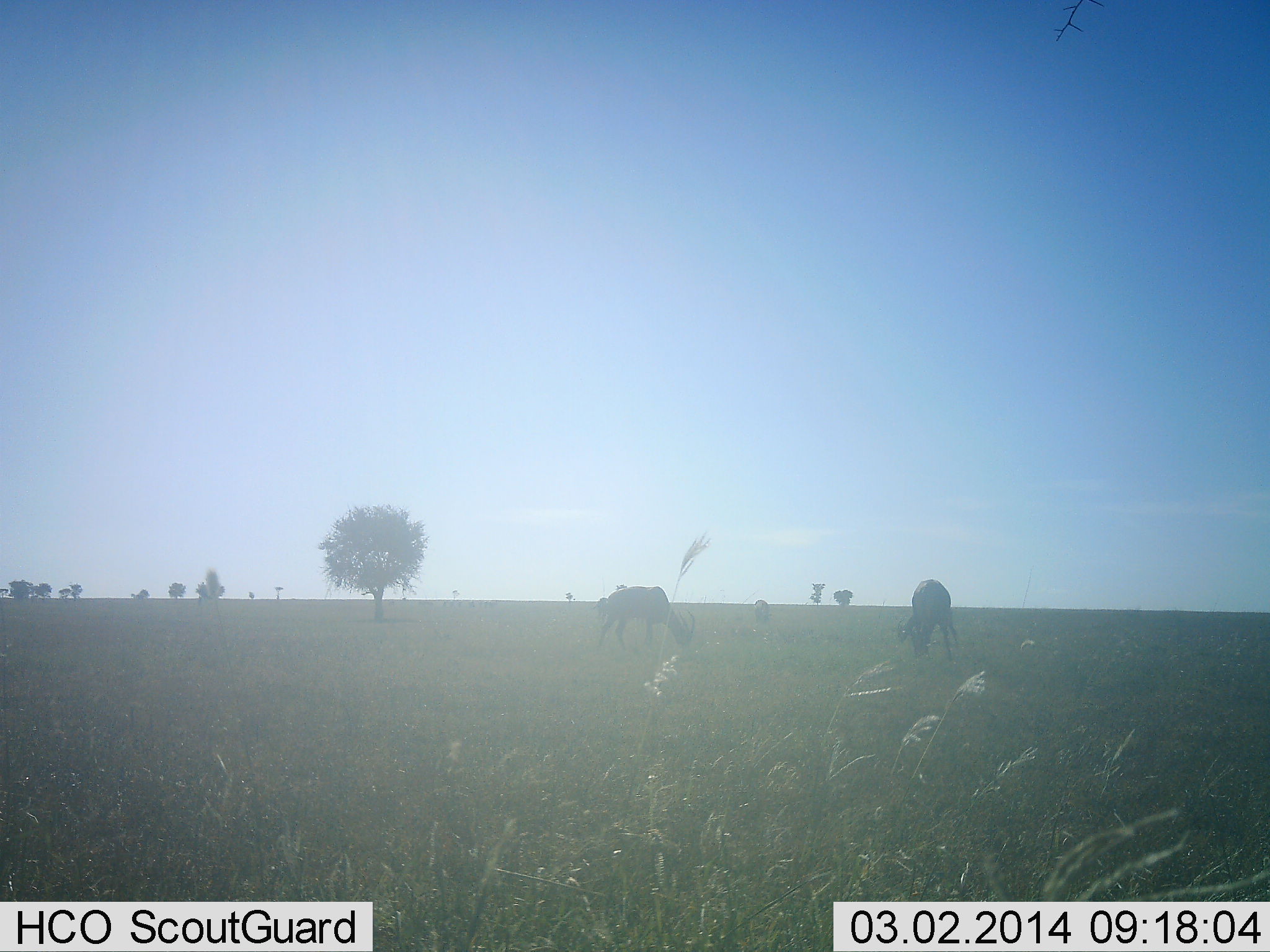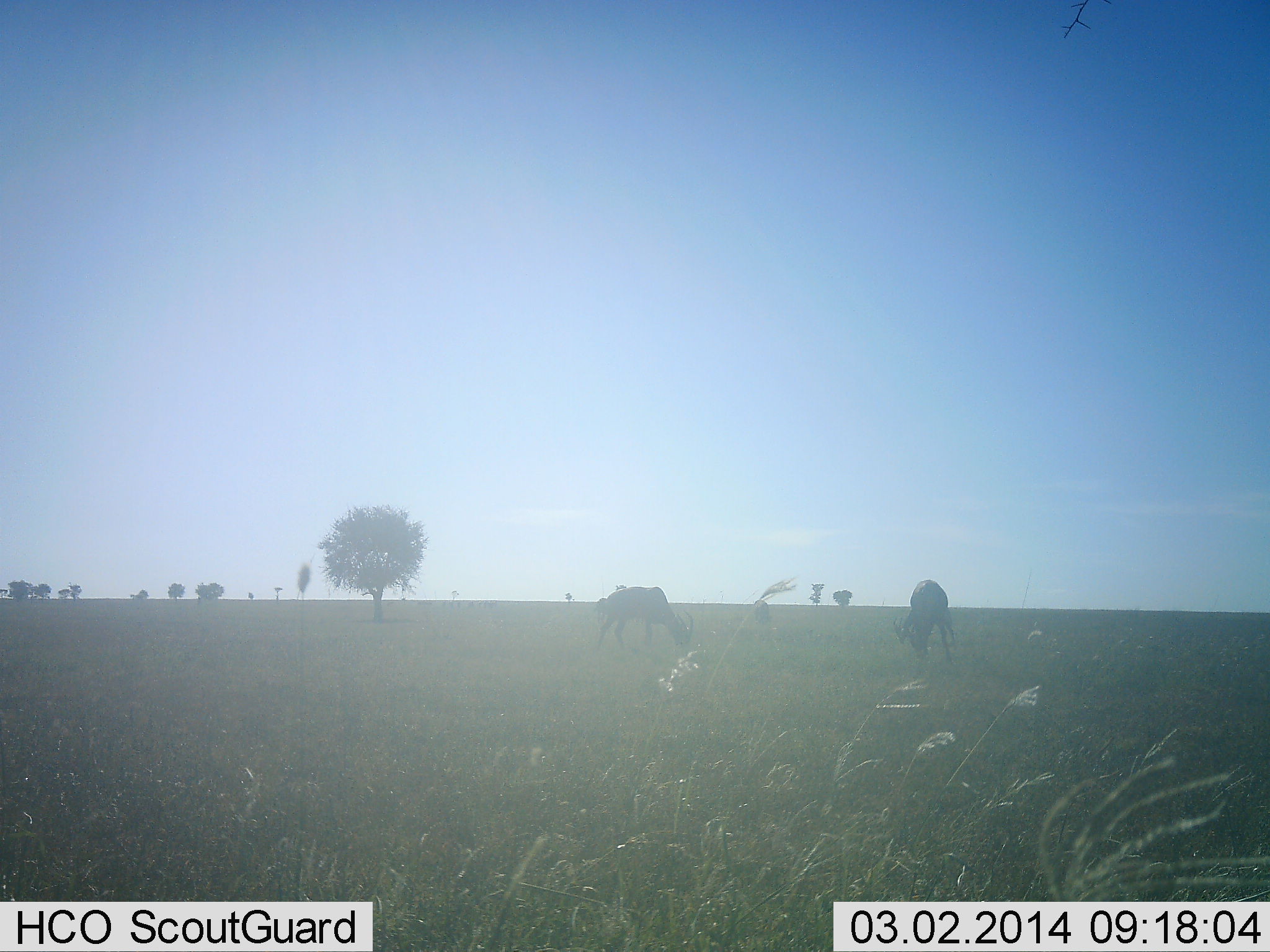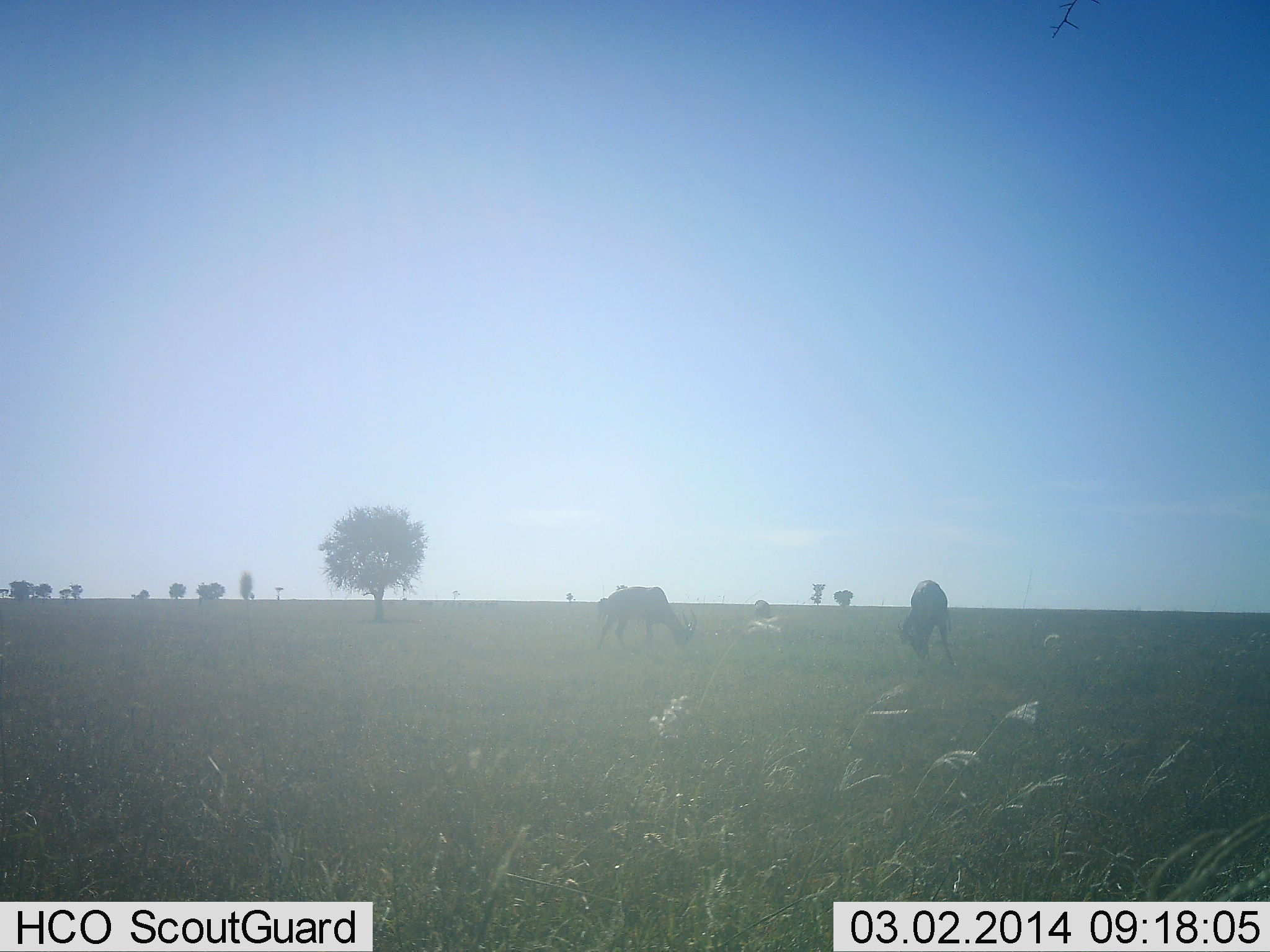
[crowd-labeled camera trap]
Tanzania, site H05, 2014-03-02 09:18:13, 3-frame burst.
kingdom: Animalia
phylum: Chordata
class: Mammalia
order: Artiodactyla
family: Bovidae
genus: Connochaetes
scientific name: Connochaetes taurinus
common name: blue wildebeest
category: wildebeest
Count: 2.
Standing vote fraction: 11%.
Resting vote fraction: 0%.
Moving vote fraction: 0%.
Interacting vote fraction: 0%.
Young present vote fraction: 0%.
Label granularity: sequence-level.